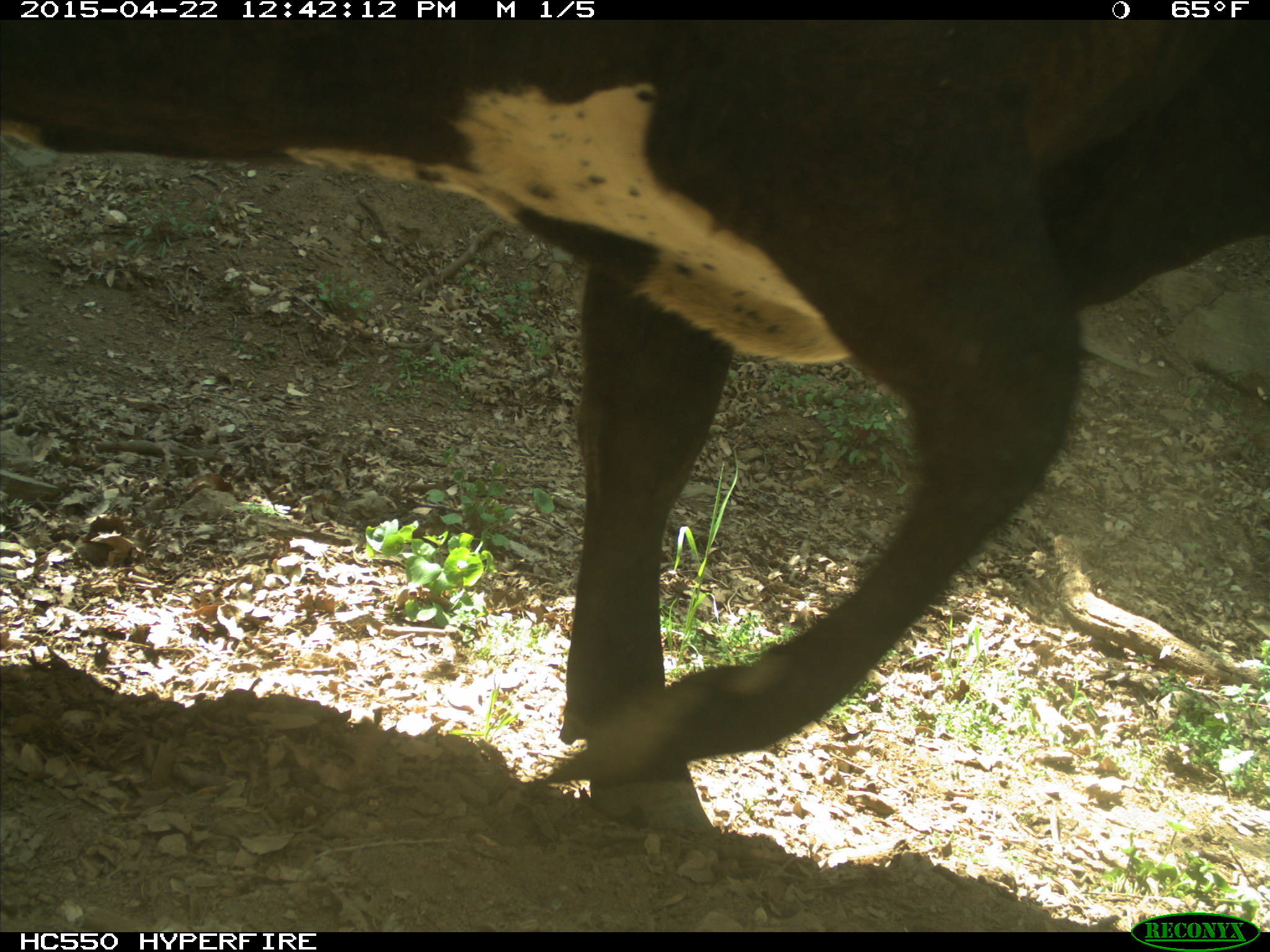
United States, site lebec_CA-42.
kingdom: Animalia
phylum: Chordata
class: Mammalia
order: Artiodactyla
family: Bovidae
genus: Bos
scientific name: Bos taurus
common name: domestic cow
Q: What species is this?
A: Bos taurus (domestic cow).